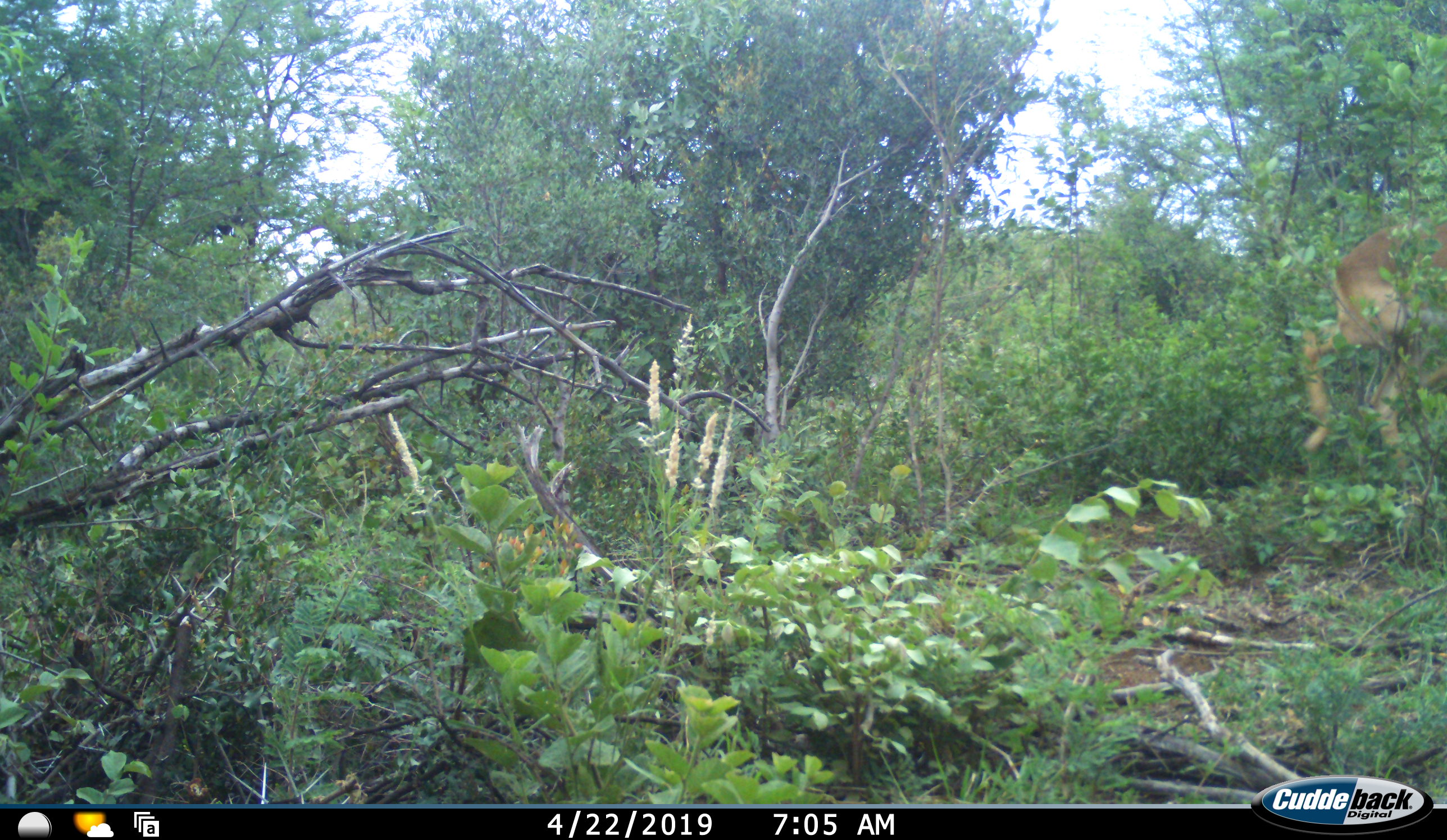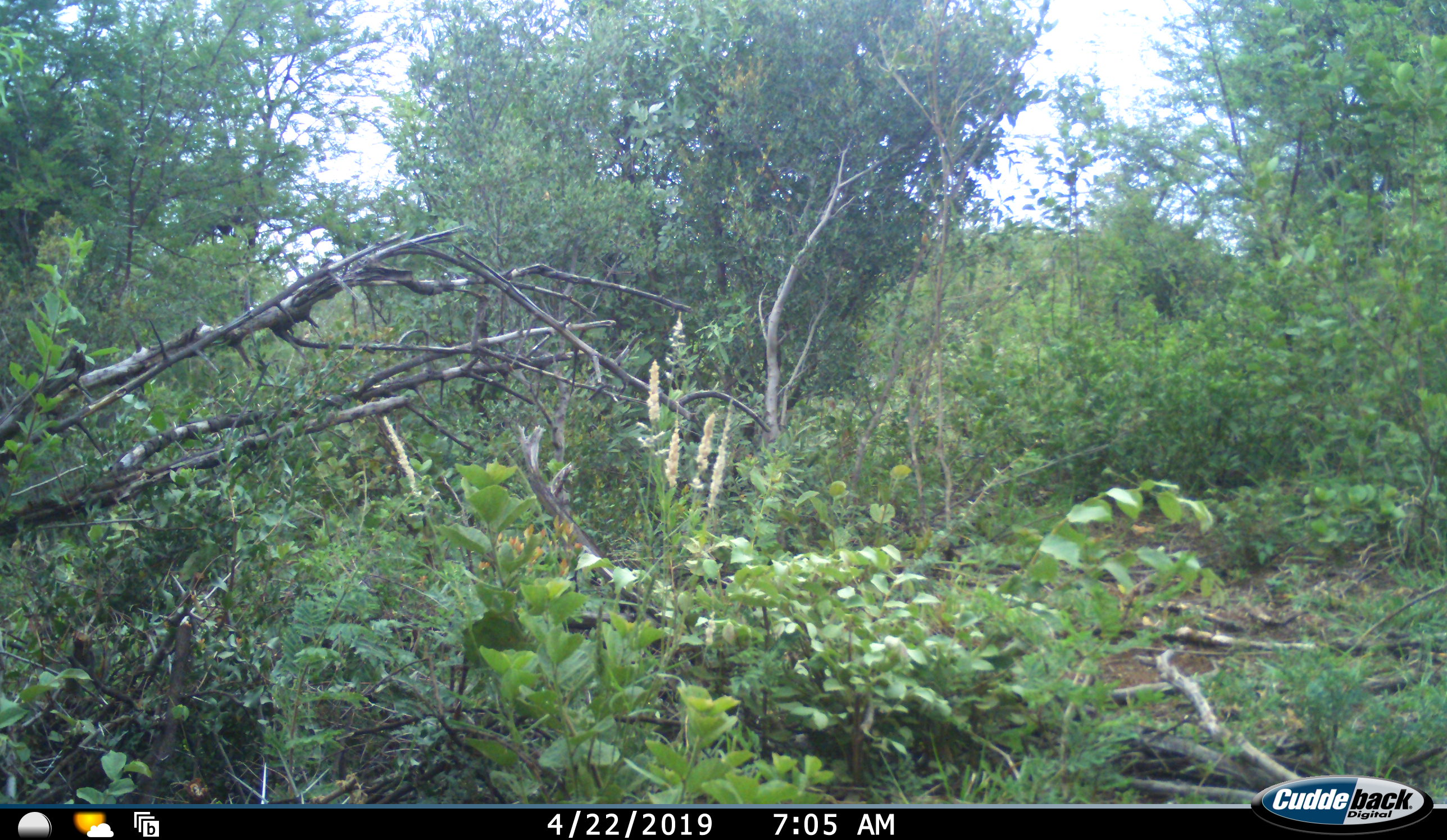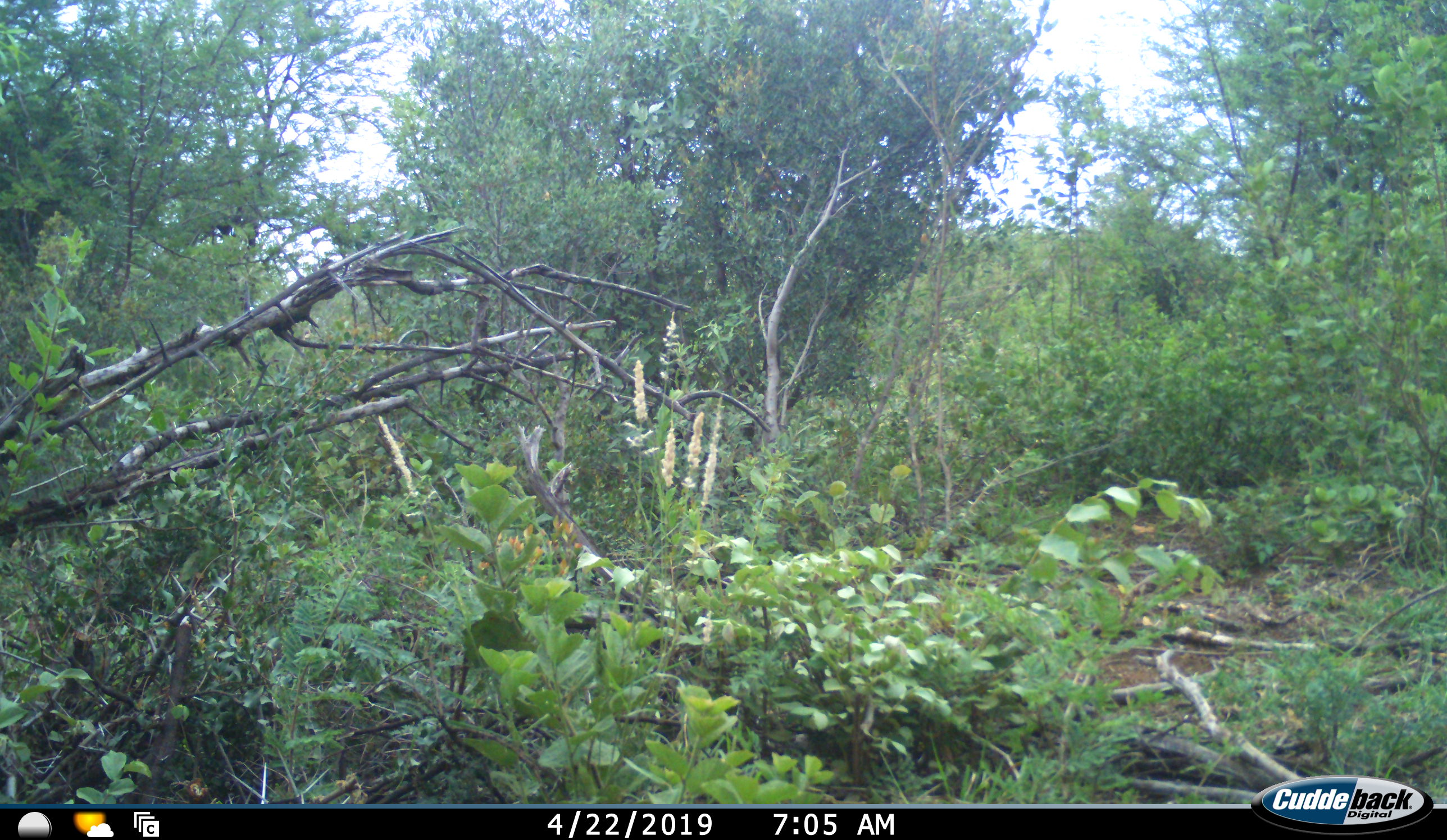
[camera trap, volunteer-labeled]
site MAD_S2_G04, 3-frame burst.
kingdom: Animalia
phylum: Chordata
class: Mammalia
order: Artiodactyla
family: Bovidae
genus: Aepyceros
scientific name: Aepyceros melampus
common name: impala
Impala (Aepyceros melampus), count 1. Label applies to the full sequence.